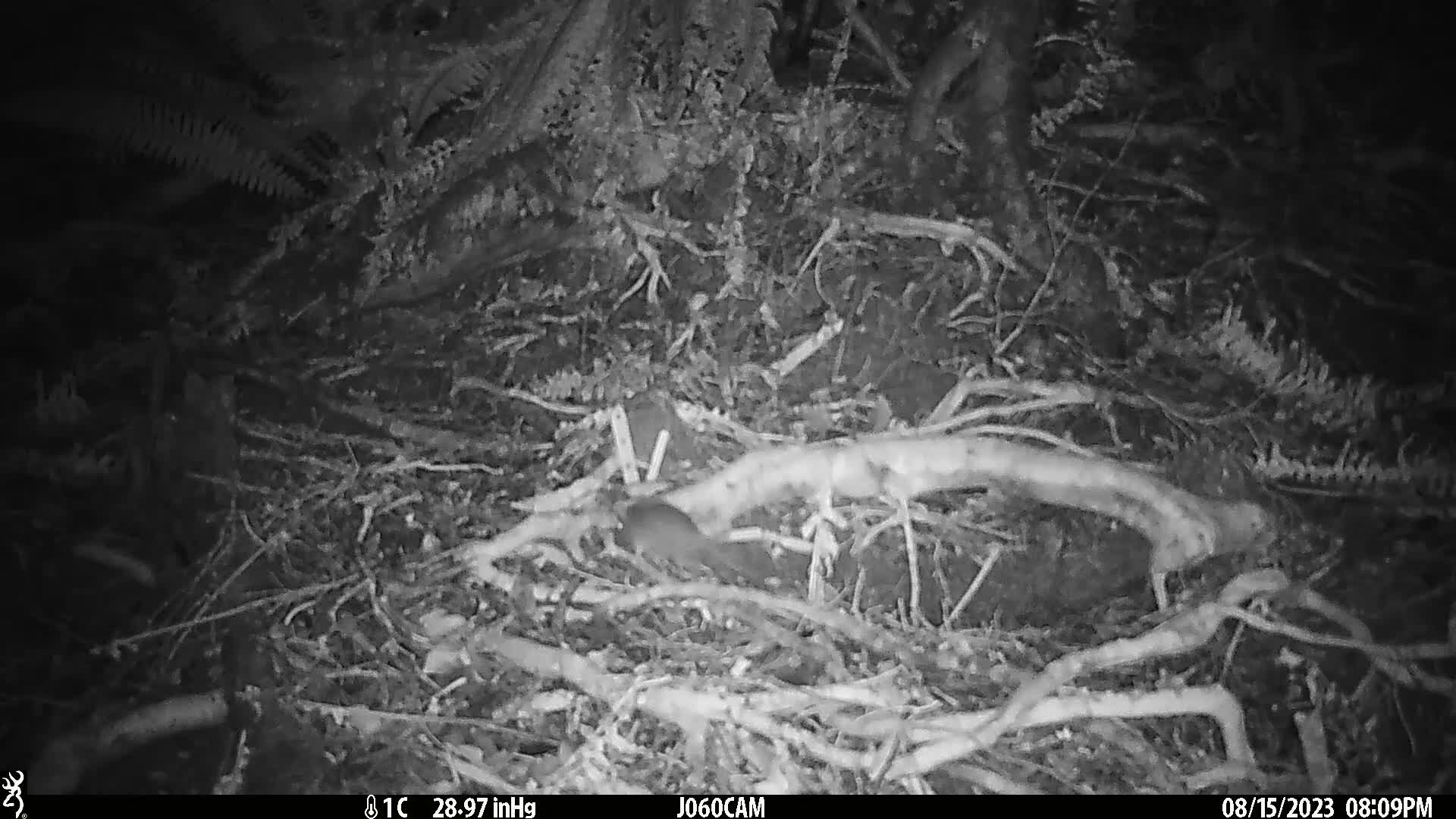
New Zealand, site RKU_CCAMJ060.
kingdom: Animalia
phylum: Chordata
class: Mammalia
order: Rodentia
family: Muridae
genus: Rattus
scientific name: Rattus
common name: rat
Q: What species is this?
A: Rat (Rattus).